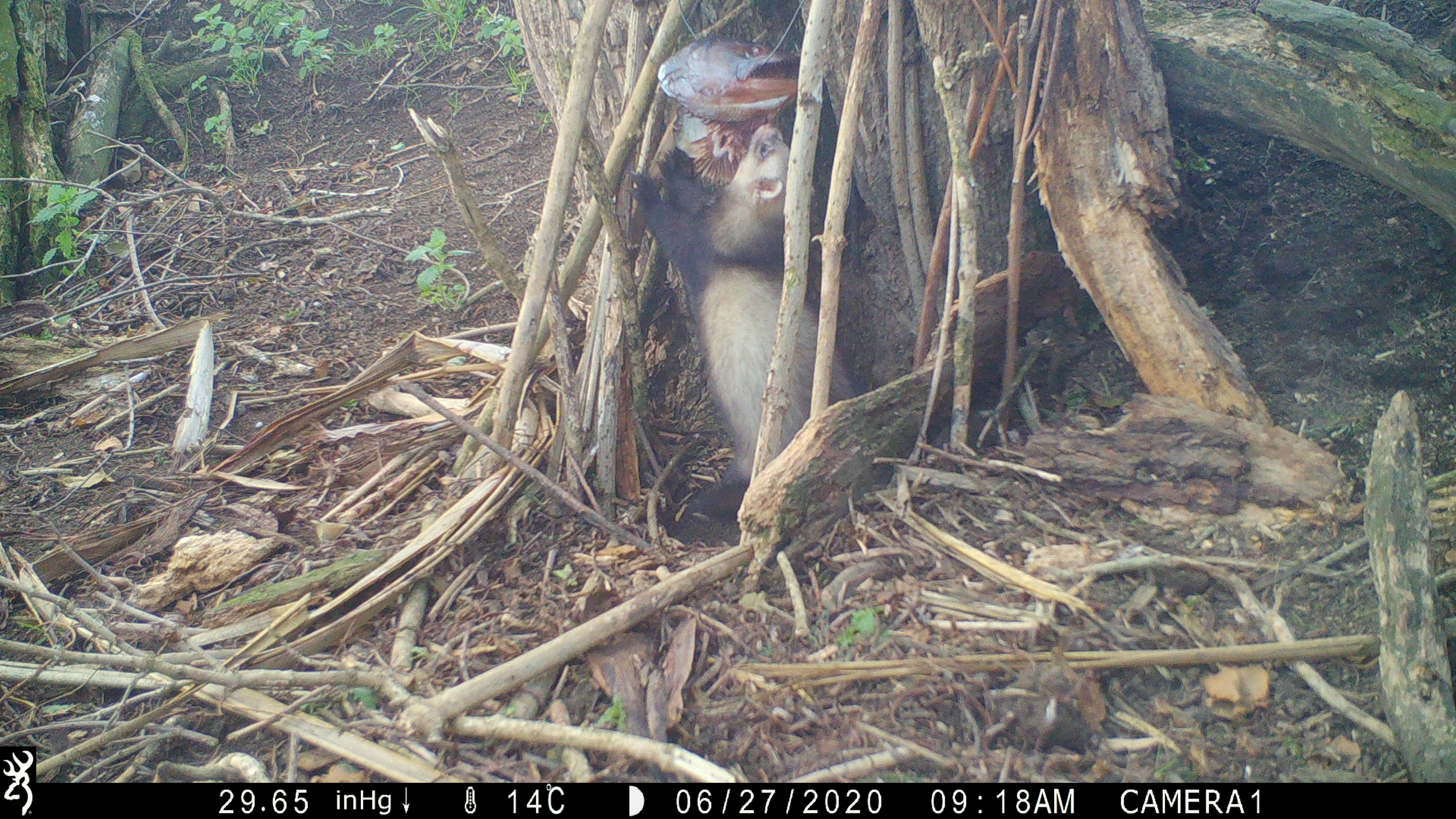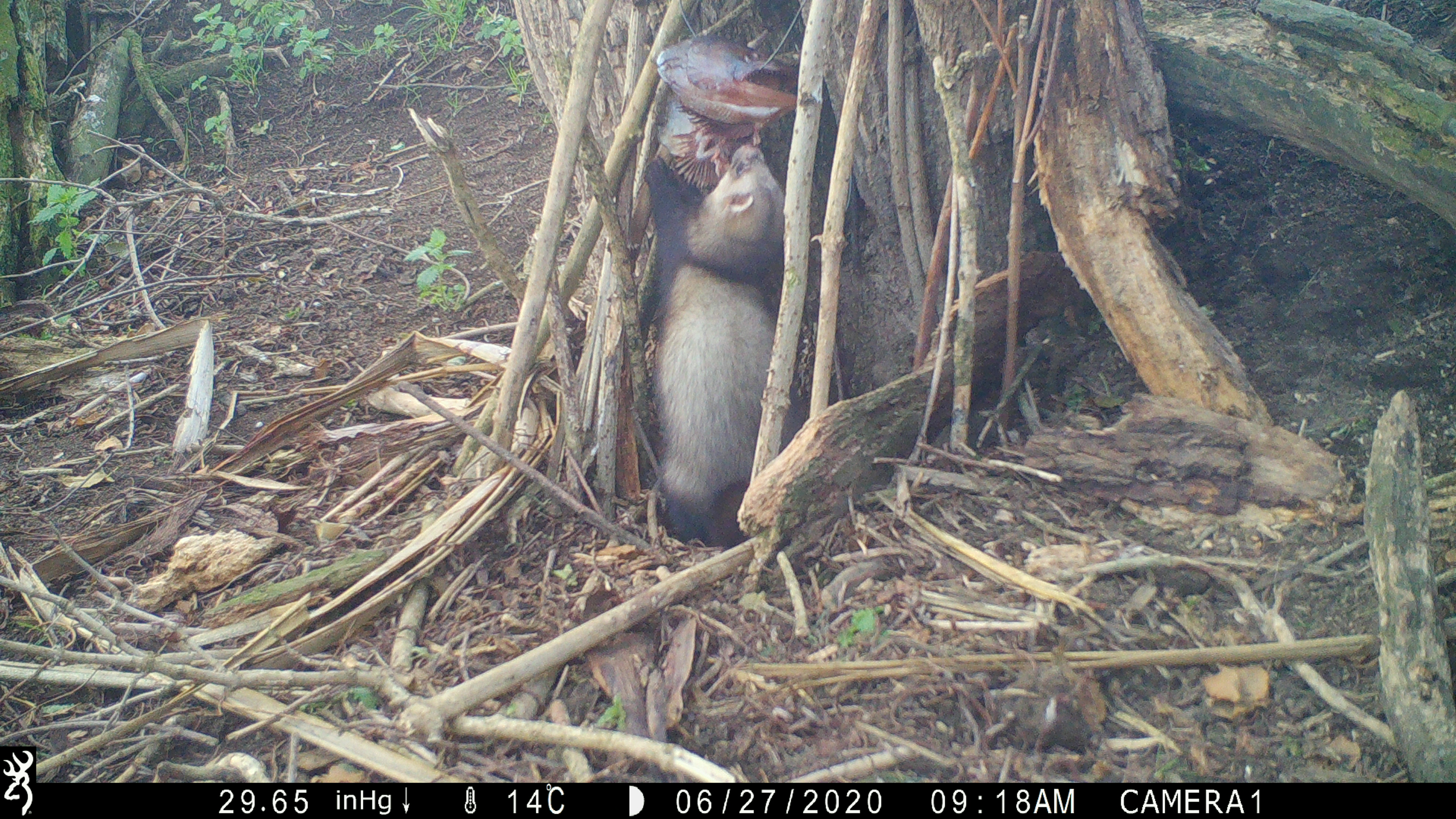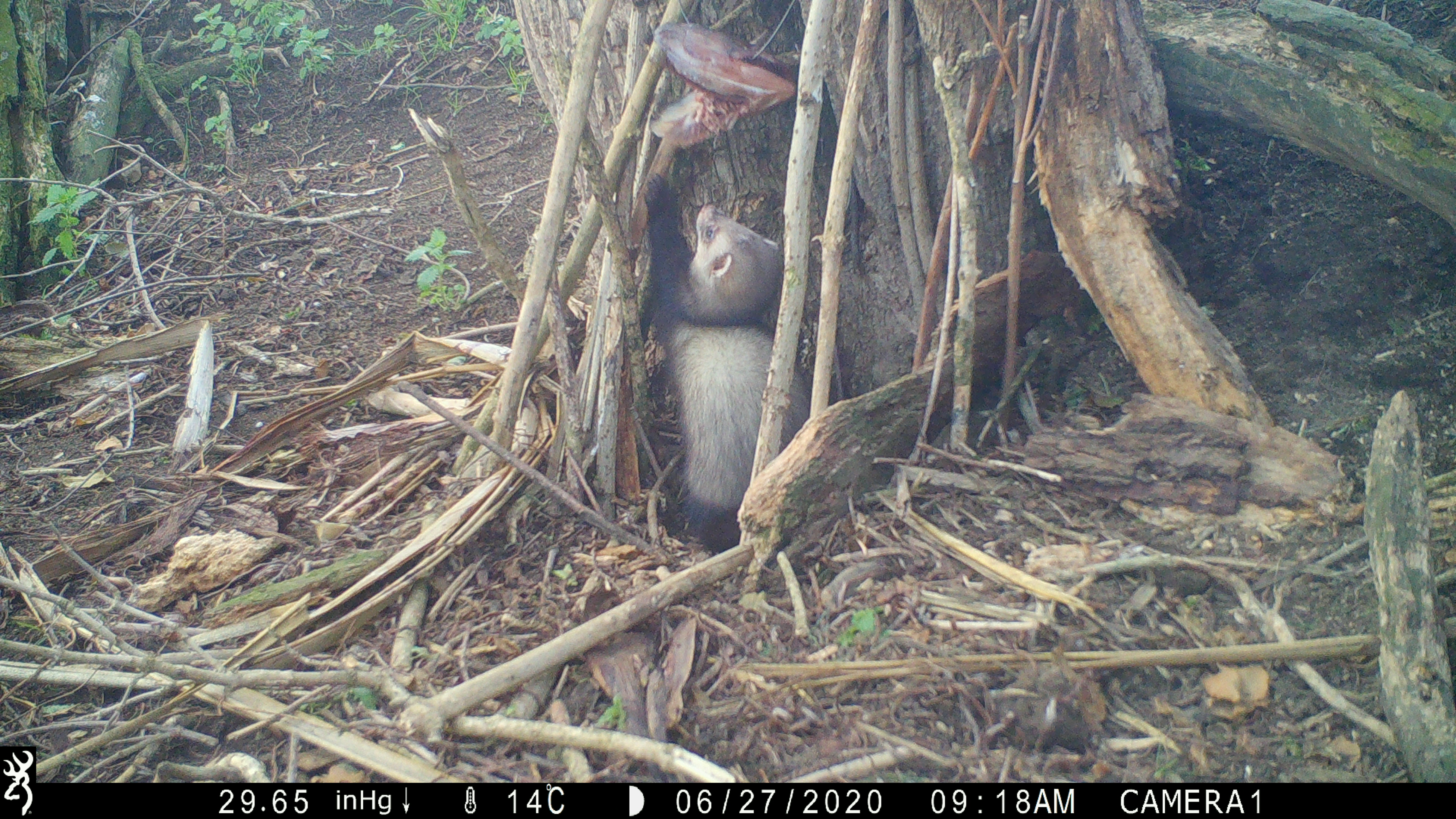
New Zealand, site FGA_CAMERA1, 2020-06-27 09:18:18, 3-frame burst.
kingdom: Animalia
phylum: Chordata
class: Mammalia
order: Carnivora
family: Mustelidae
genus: Mustela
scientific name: Mustela furo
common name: ferret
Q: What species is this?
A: Ferret (Mustela furo).